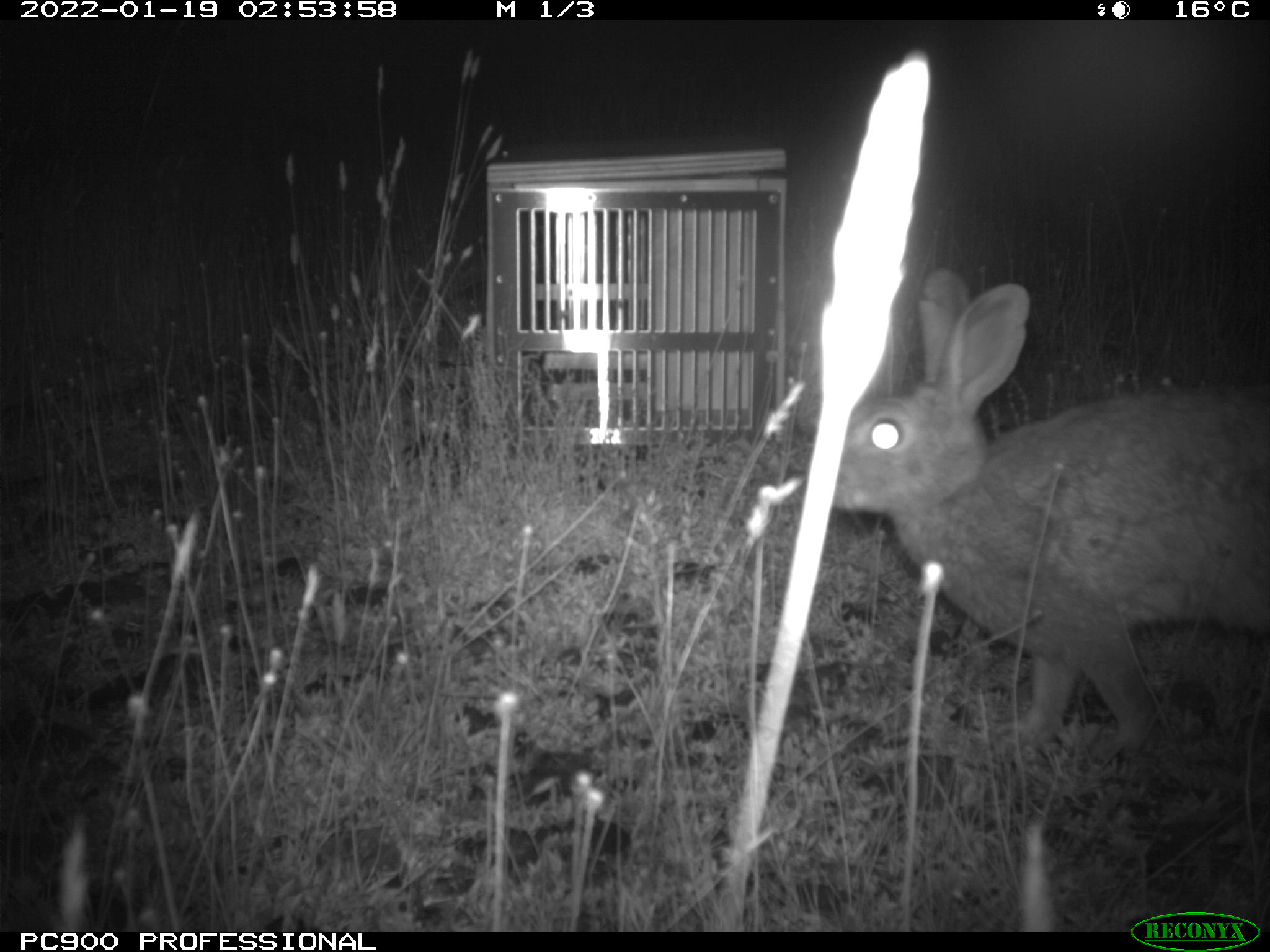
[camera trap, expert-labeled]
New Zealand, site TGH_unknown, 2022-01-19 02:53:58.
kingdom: Animalia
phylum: Chordata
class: Mammalia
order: Lagomorpha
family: Leporidae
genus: Oryctolagus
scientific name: Oryctolagus cuniculus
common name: european rabbit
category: rabbit